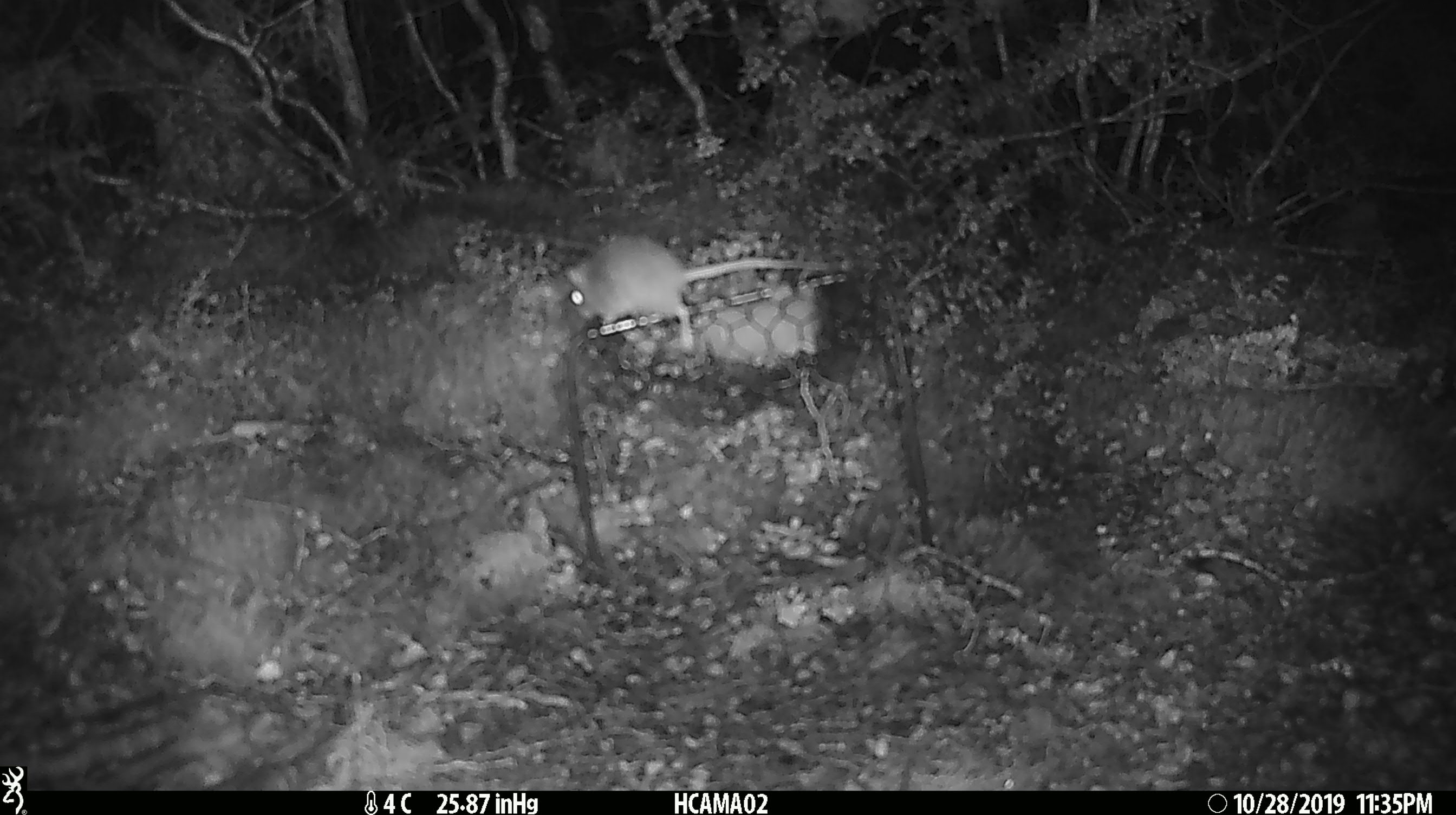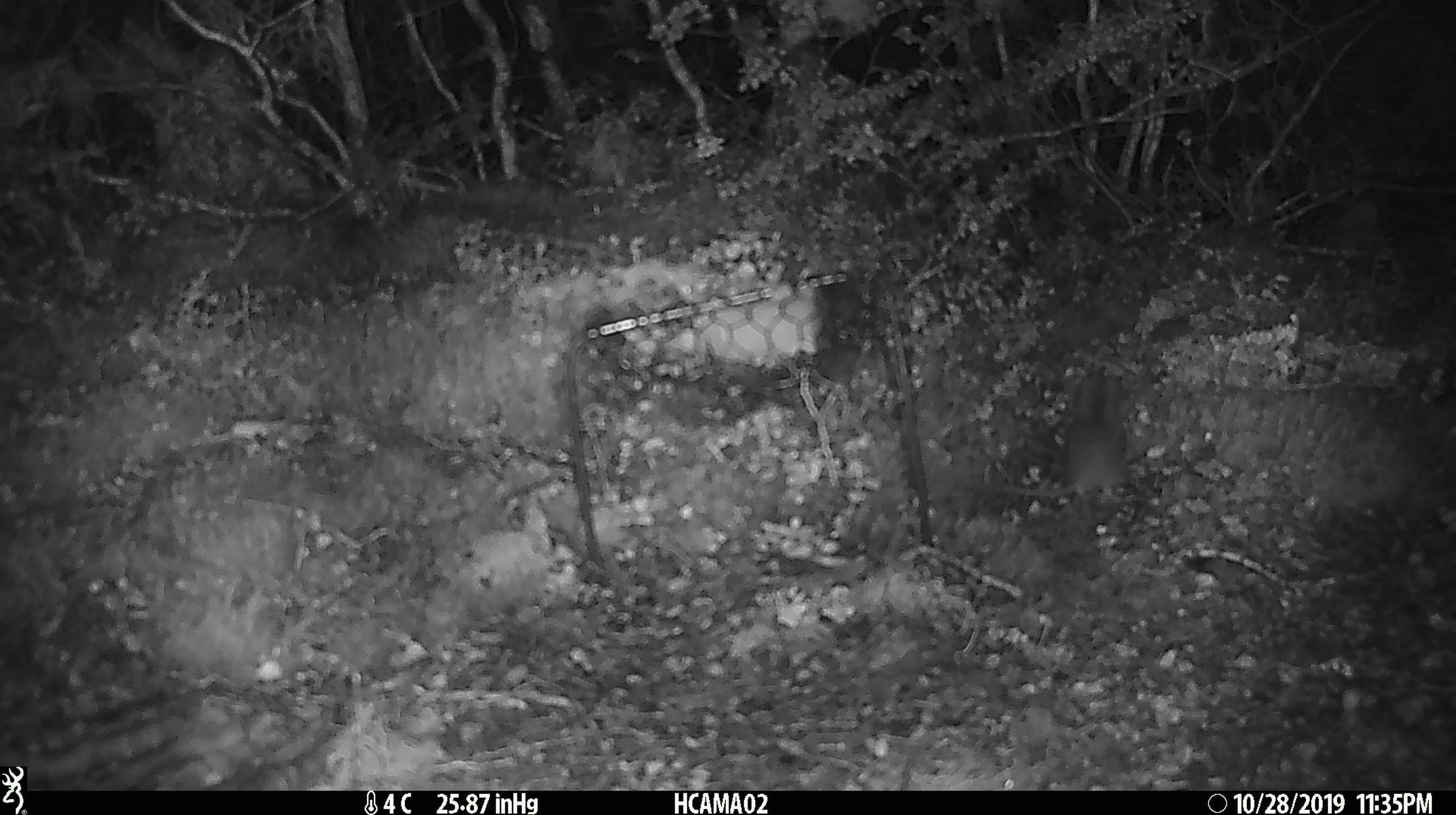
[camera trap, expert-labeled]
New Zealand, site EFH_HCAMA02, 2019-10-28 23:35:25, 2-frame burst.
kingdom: Animalia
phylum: Chordata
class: Mammalia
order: Rodentia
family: Muridae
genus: Mus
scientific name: Mus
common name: mouse